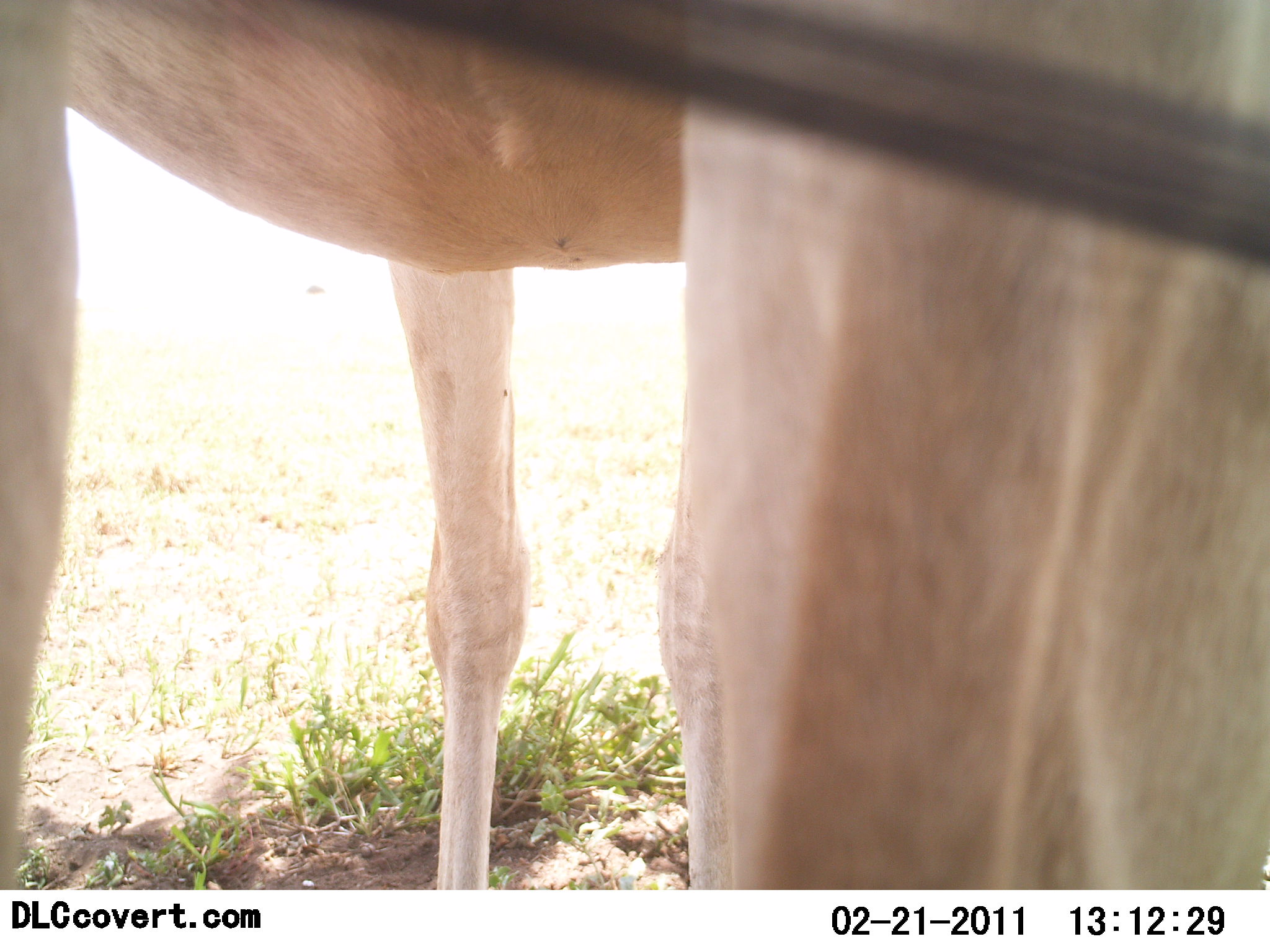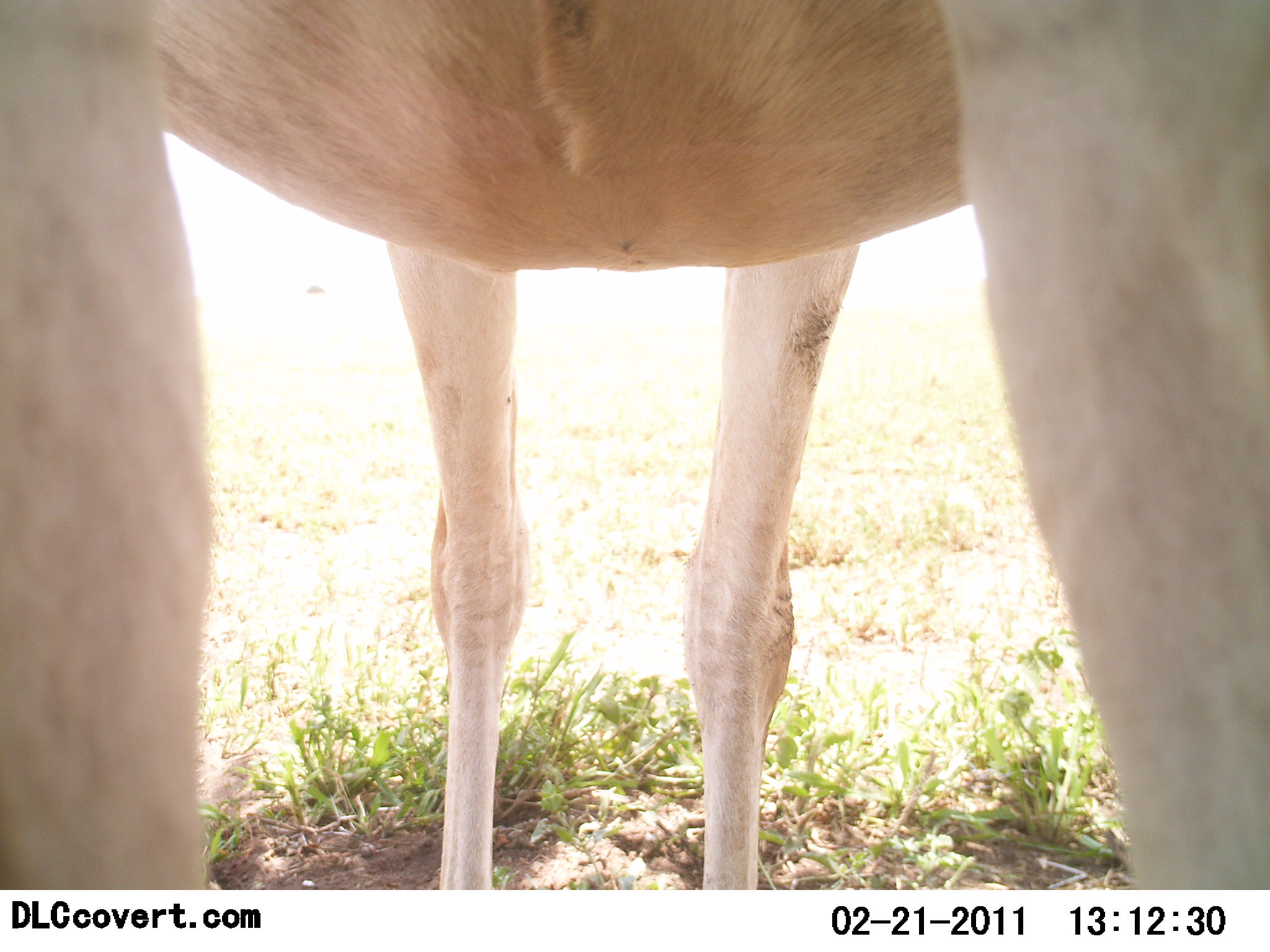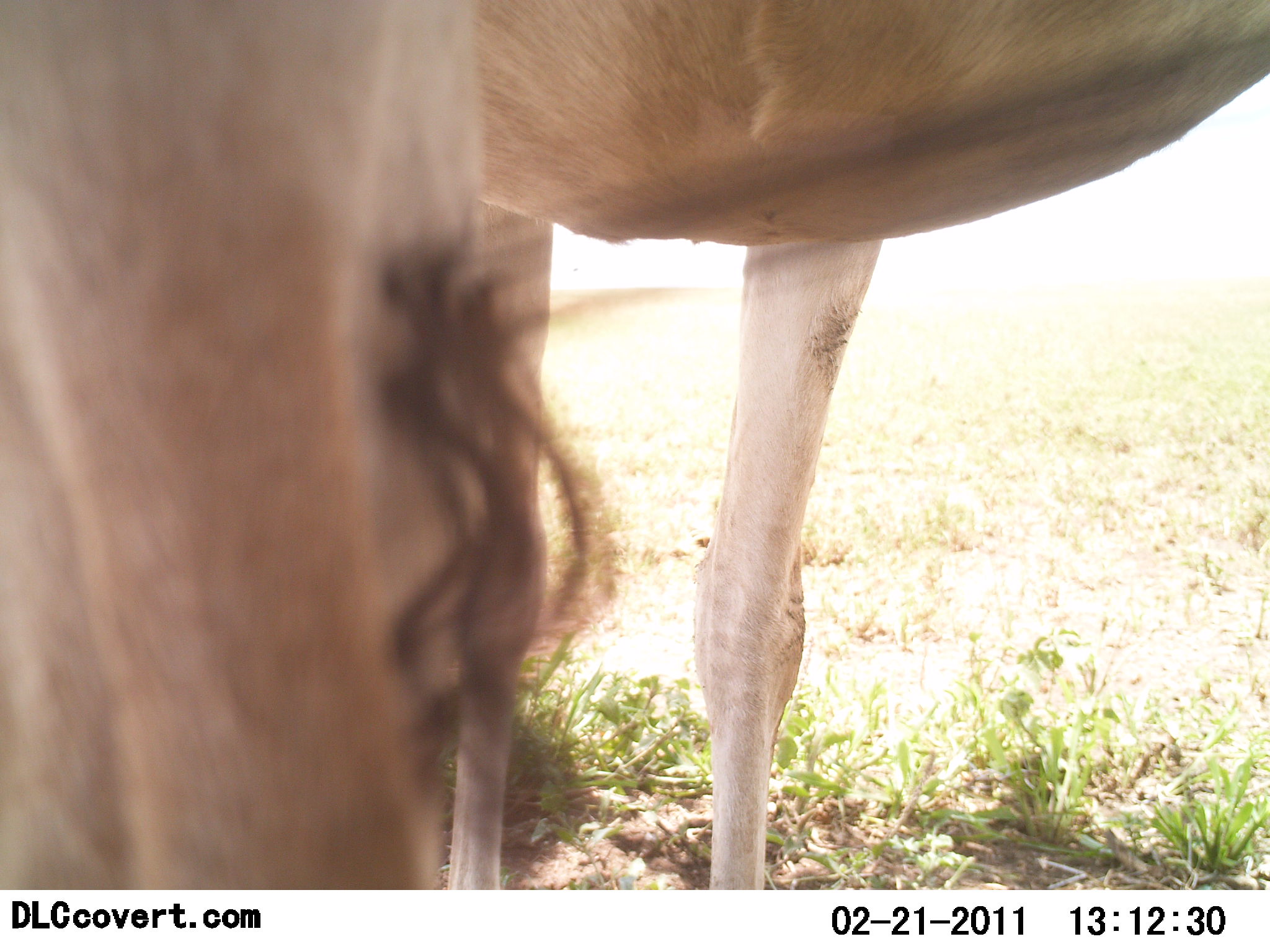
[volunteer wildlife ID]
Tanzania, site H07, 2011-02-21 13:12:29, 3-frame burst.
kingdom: Animalia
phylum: Chordata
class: Mammalia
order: Artiodactyla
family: Bovidae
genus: Alcelaphus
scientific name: Alcelaphus buselaphus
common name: hartebeest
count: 1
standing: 88%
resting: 0%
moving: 12%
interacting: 0%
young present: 0%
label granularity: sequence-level